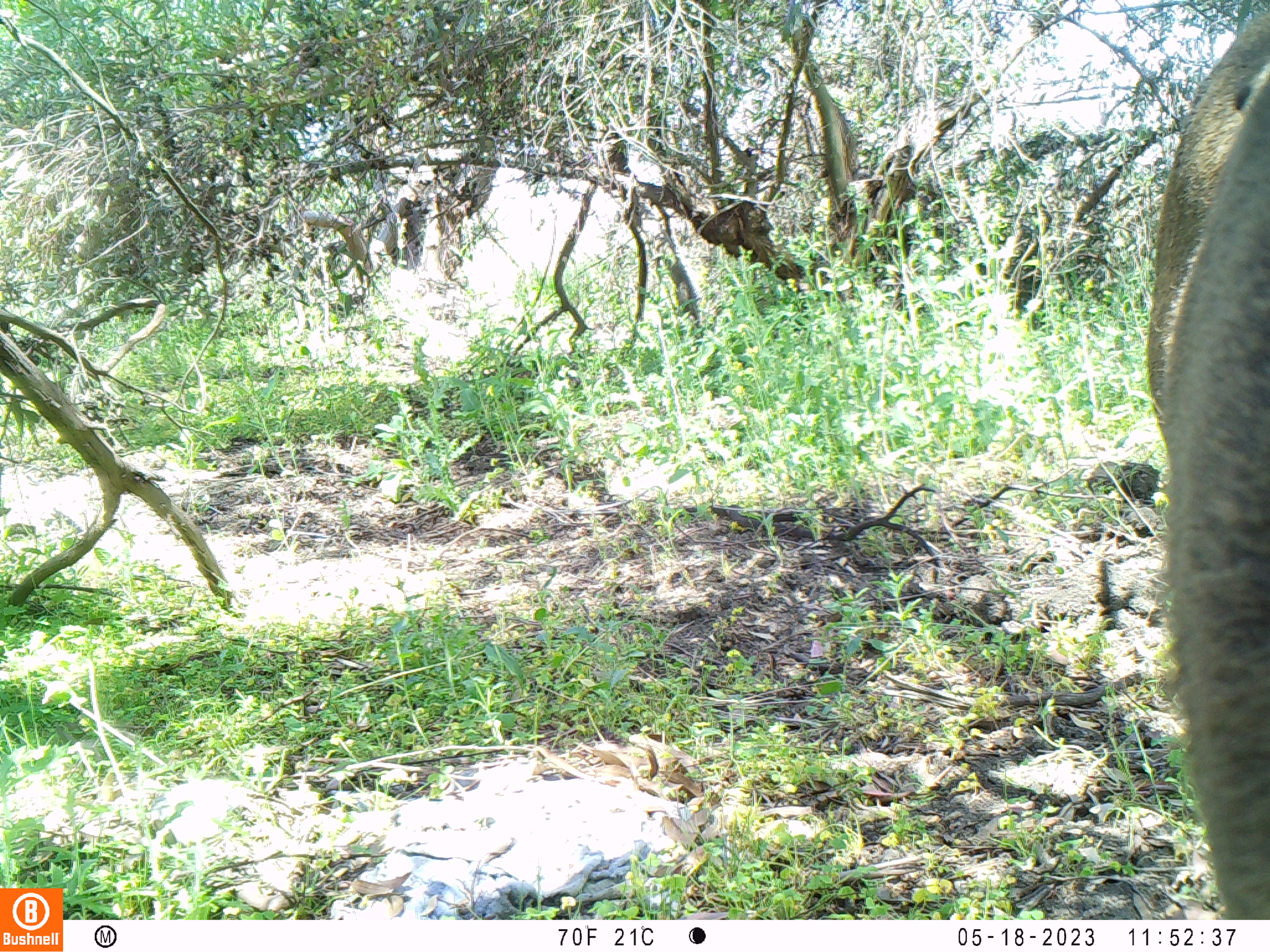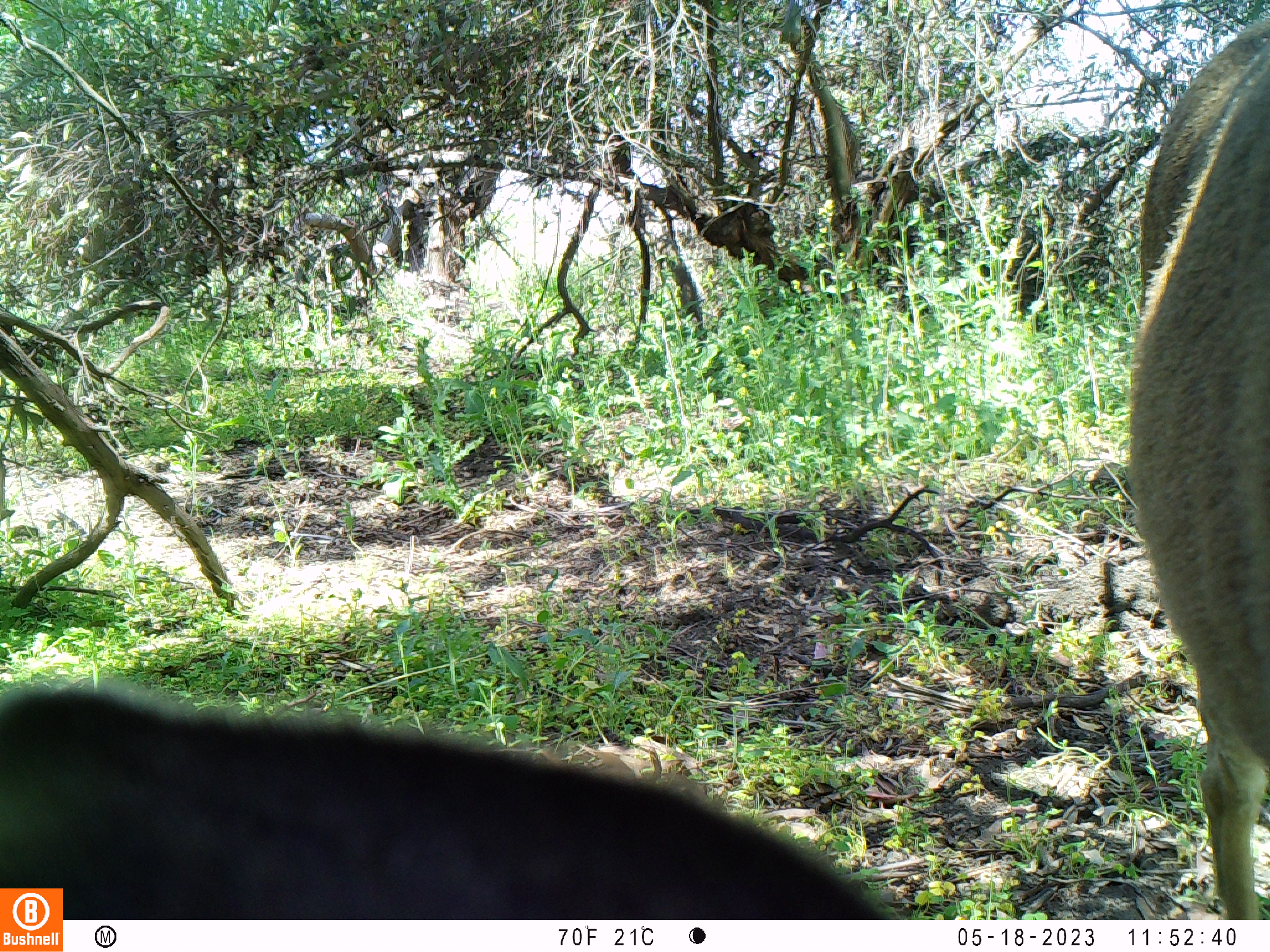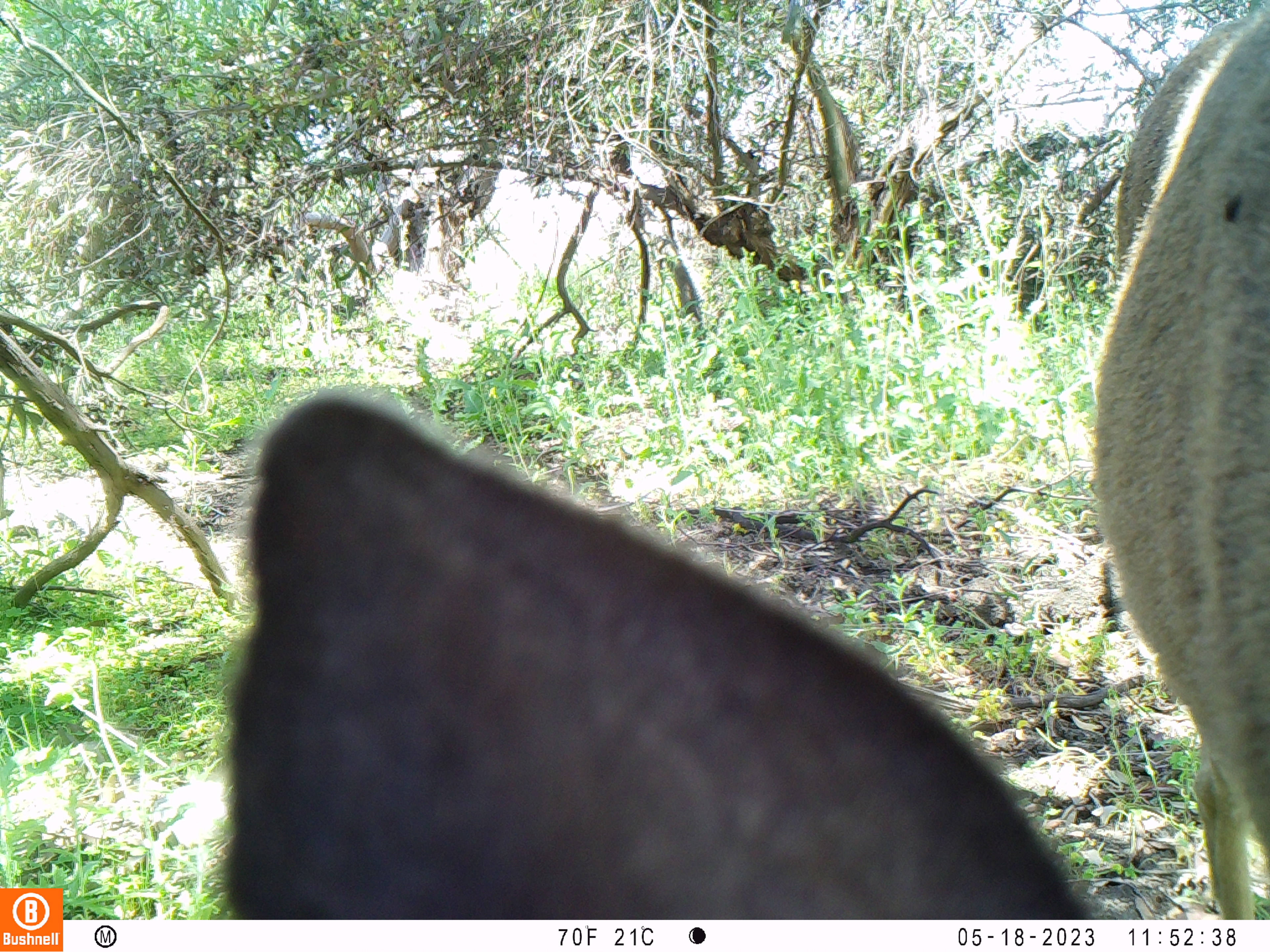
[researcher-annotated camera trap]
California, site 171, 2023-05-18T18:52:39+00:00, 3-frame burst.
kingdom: Animalia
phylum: Chordata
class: Mammalia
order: Artiodactyla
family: Cervidae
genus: Odocoileus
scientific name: Odocoileus hemionus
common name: mule deer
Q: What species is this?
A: Mule deer (Odocoileus hemionus).